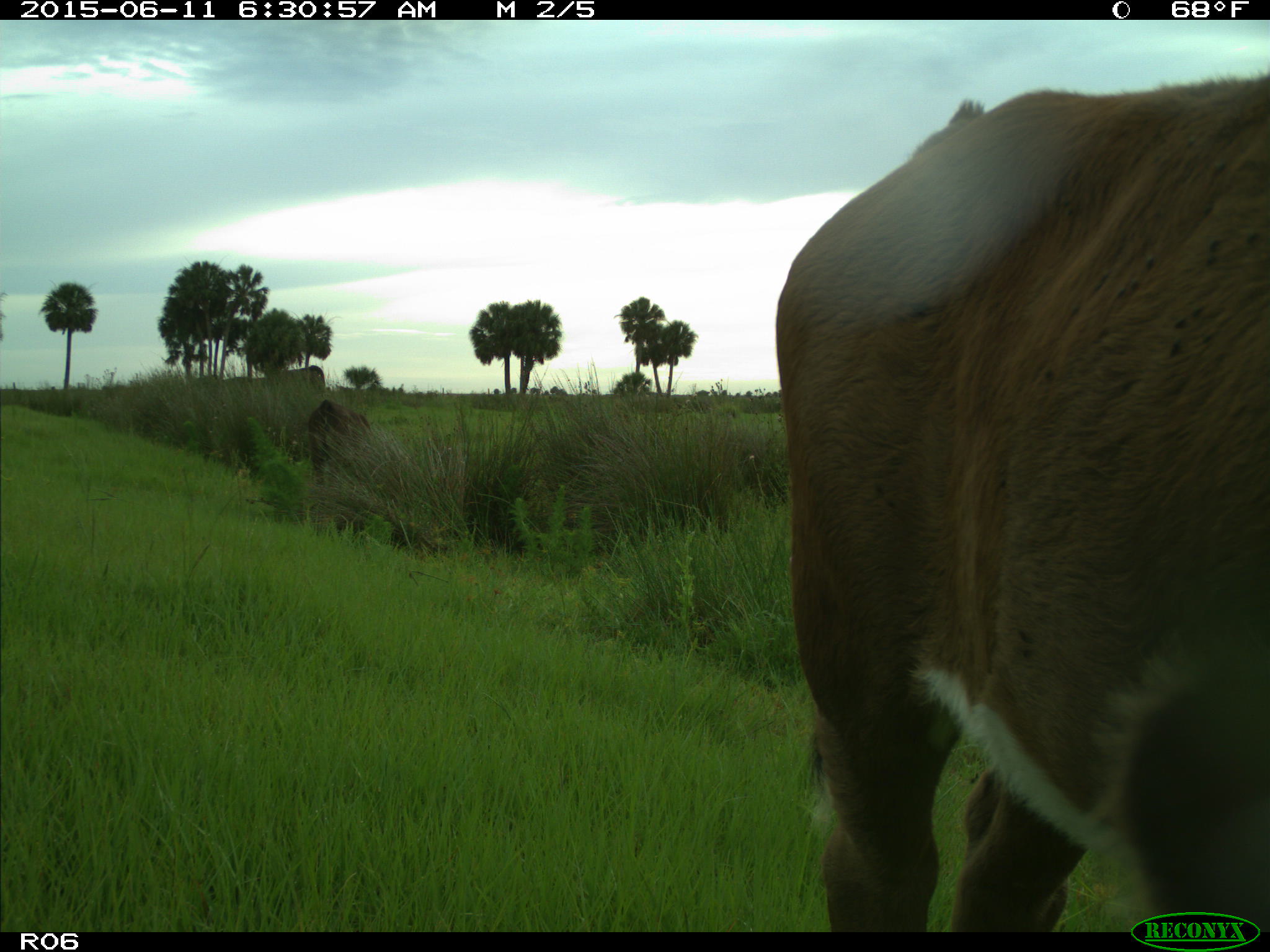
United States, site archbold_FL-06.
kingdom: Animalia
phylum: Chordata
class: Mammalia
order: Artiodactyla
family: Bovidae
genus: Bos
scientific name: Bos taurus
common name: domestic cow